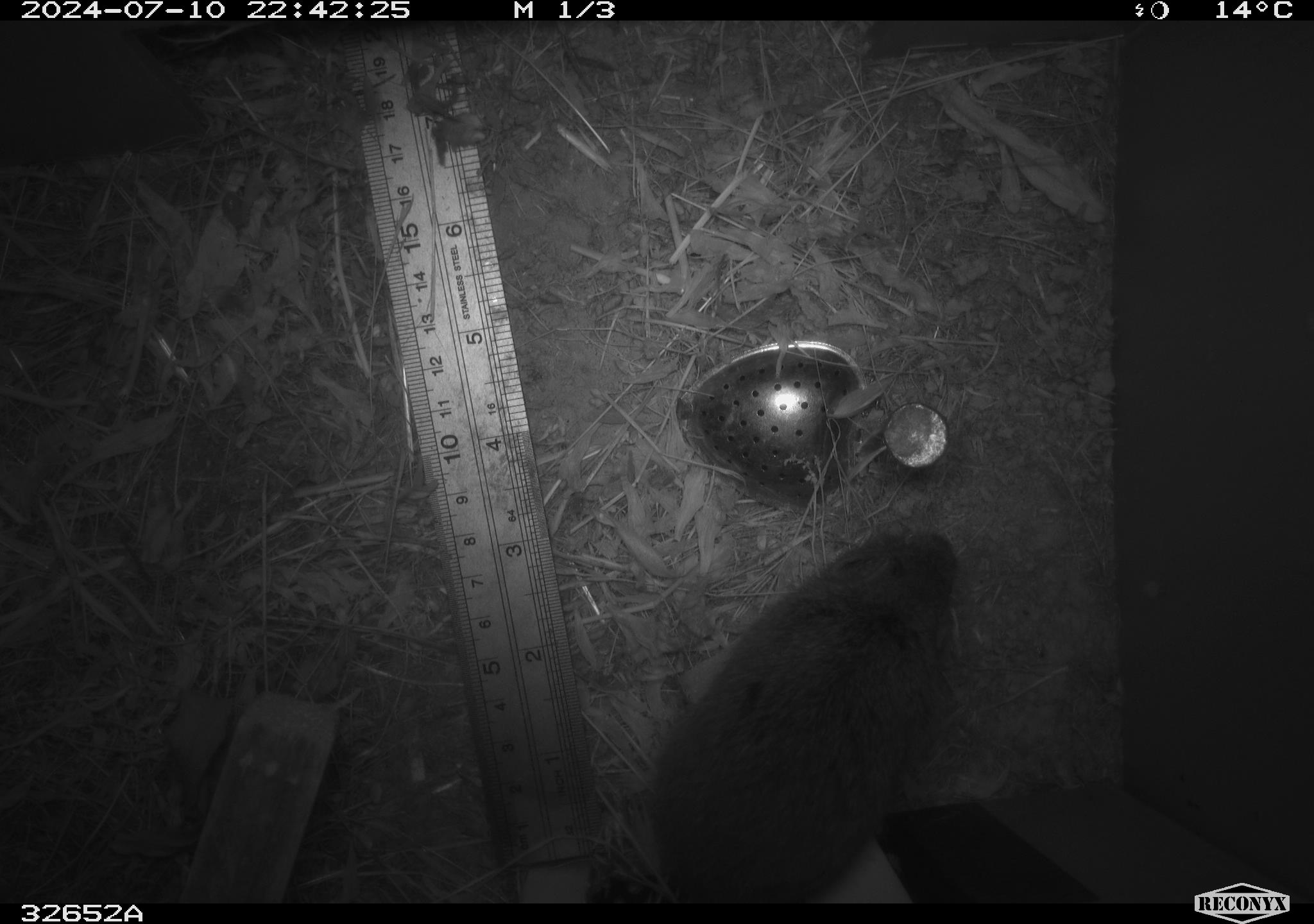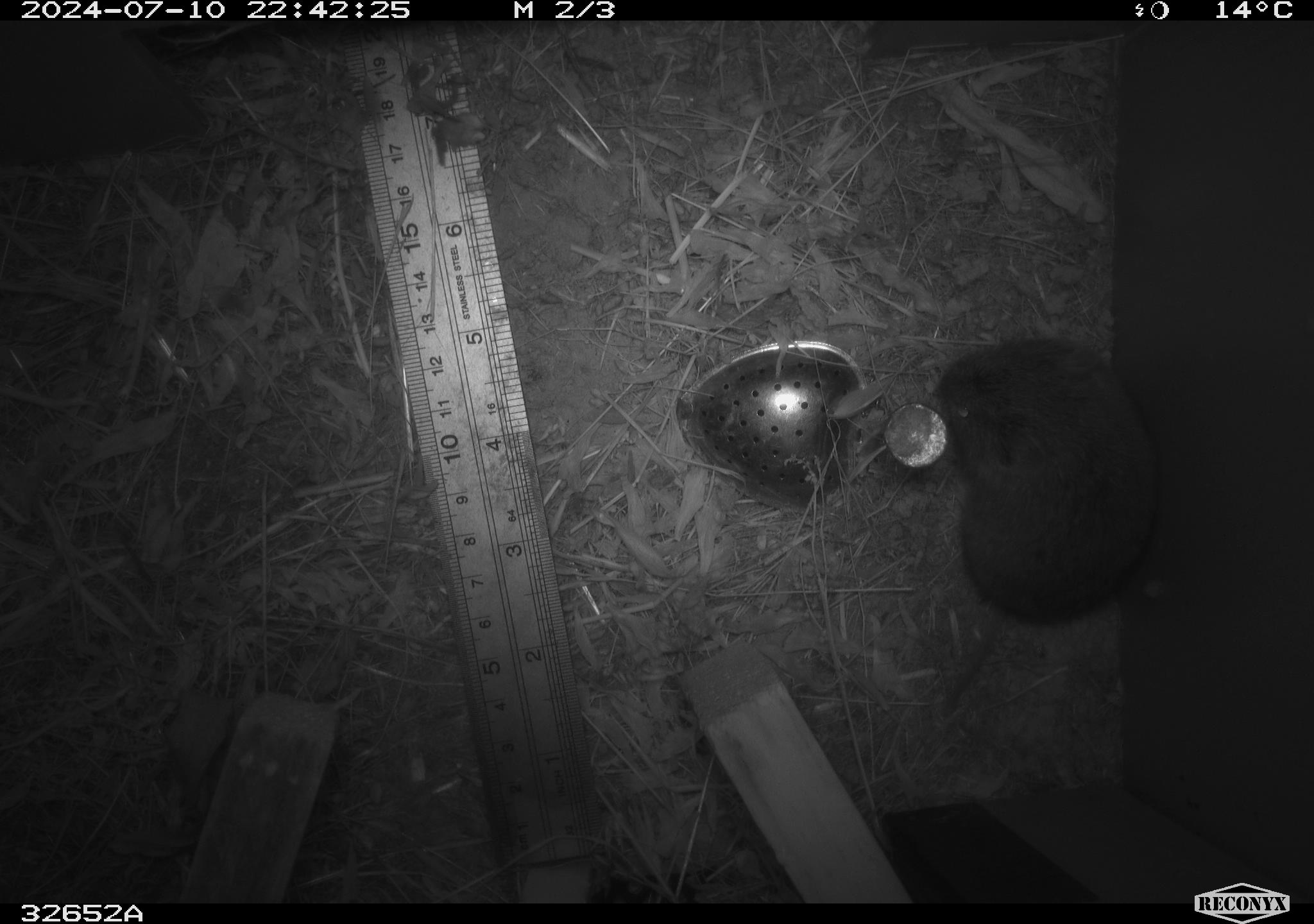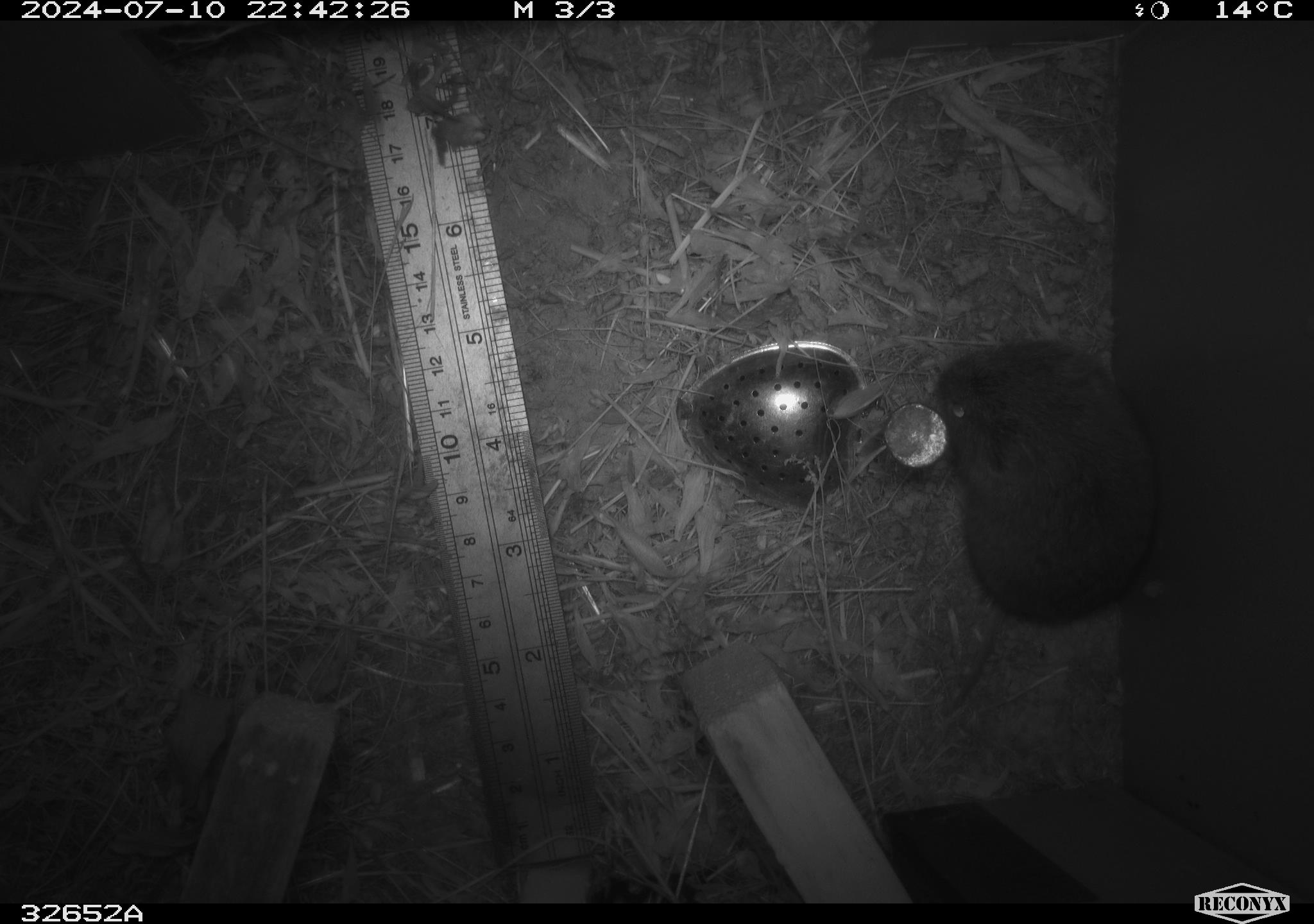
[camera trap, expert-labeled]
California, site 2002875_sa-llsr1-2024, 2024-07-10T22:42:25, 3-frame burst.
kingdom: Animalia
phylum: Chordata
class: Mammalia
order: Rodentia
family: Cricetidae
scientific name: Arvicolinae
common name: voles, lemmings, and muskrats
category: arvicolinae subfamily